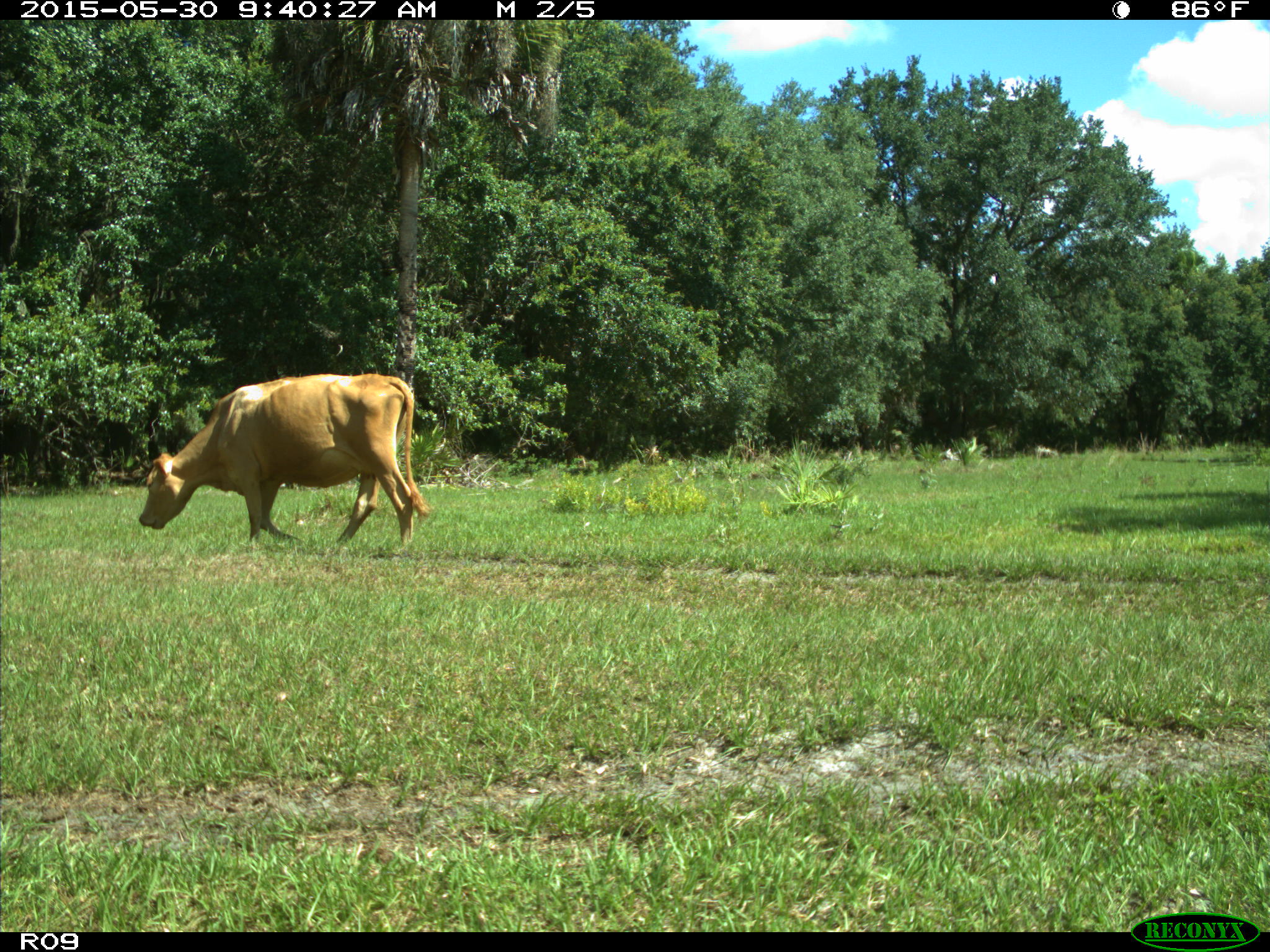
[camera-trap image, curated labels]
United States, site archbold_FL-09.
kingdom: Animalia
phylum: Chordata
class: Mammalia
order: Artiodactyla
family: Bovidae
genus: Bos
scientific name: Bos taurus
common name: domestic cow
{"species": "Bos taurus (domestic cow)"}